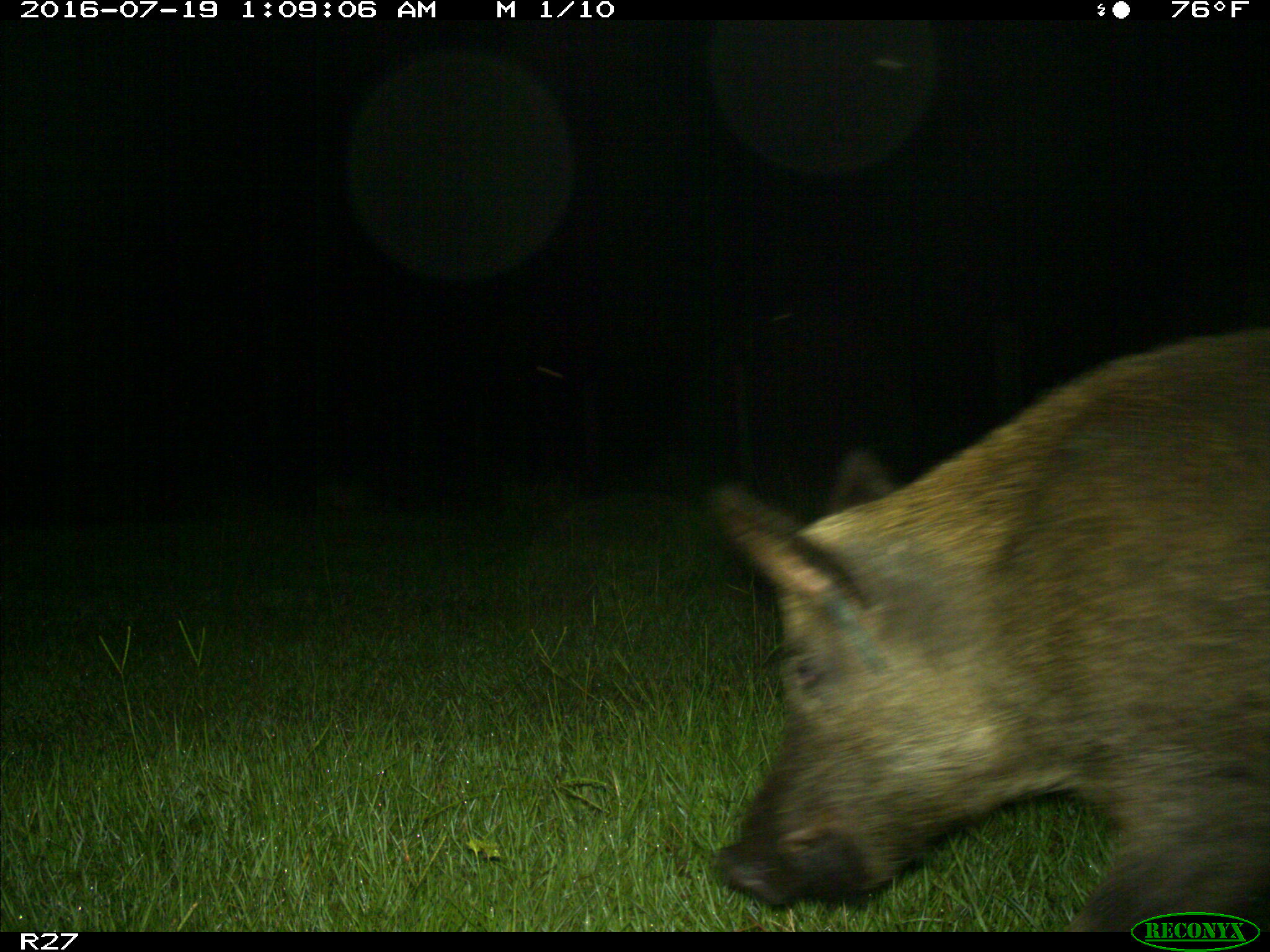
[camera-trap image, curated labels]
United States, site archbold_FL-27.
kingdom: Animalia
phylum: Chordata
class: Mammalia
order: Artiodactyla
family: Suidae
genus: Sus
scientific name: Sus scrofa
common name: wild boar